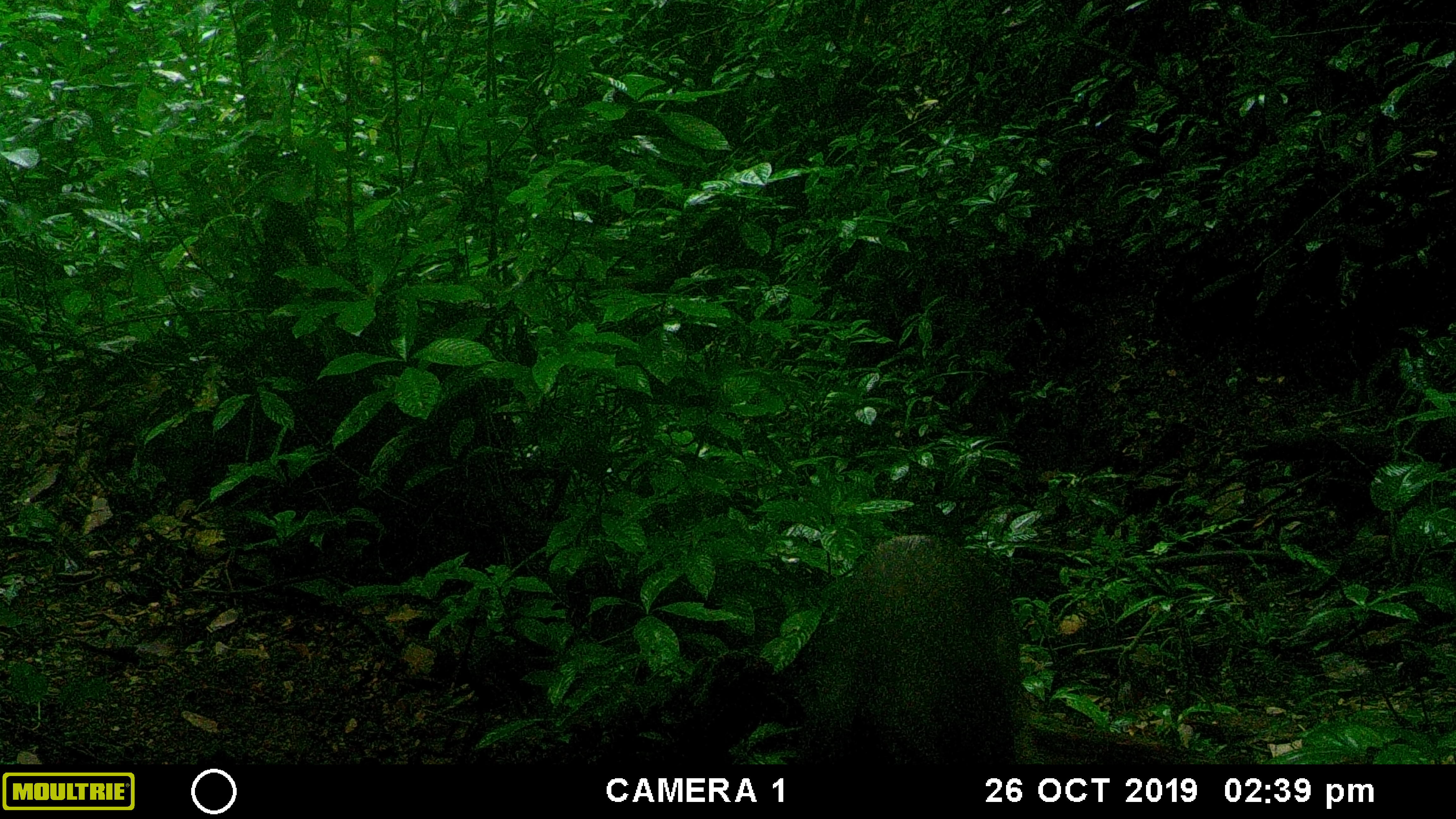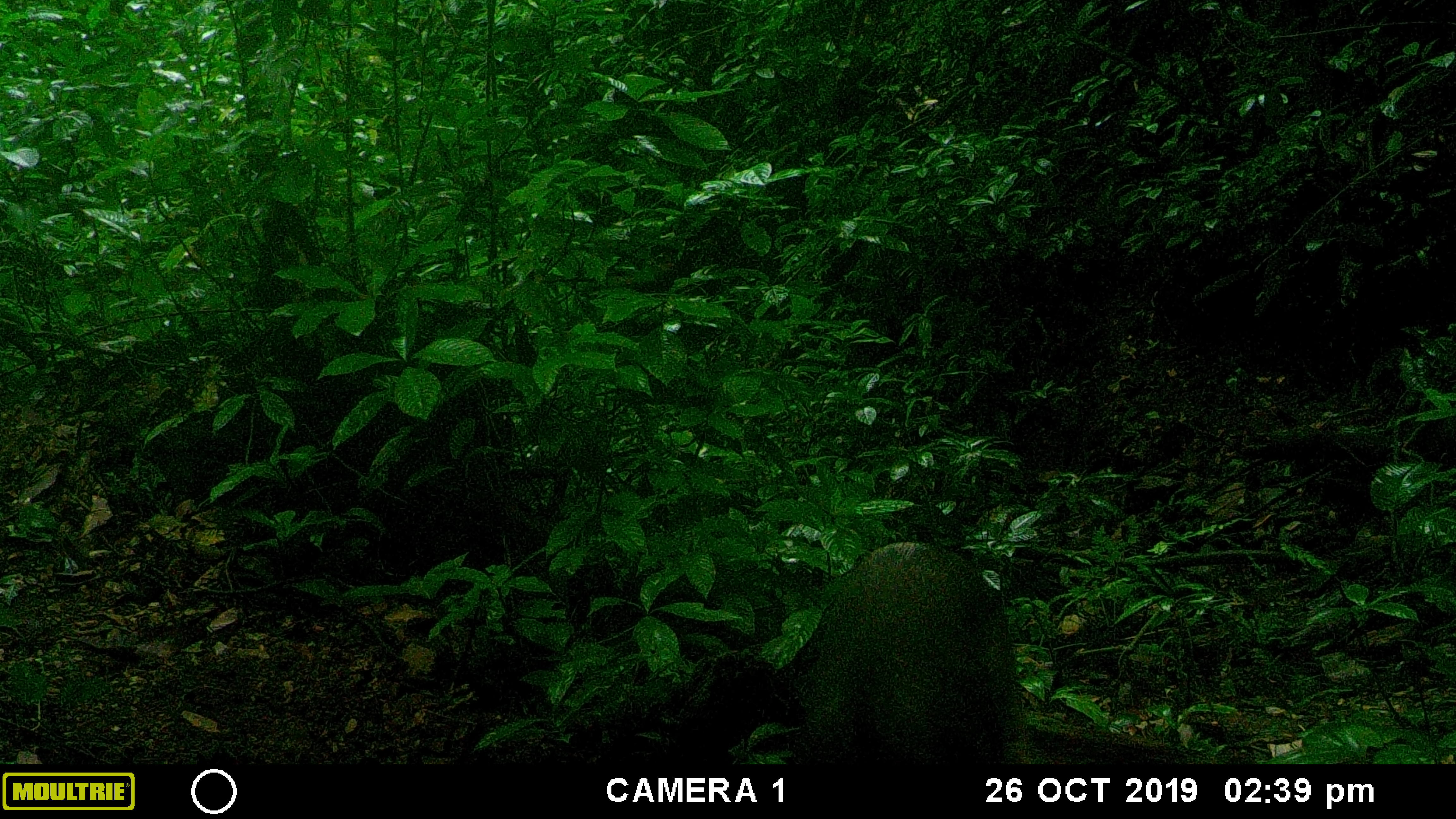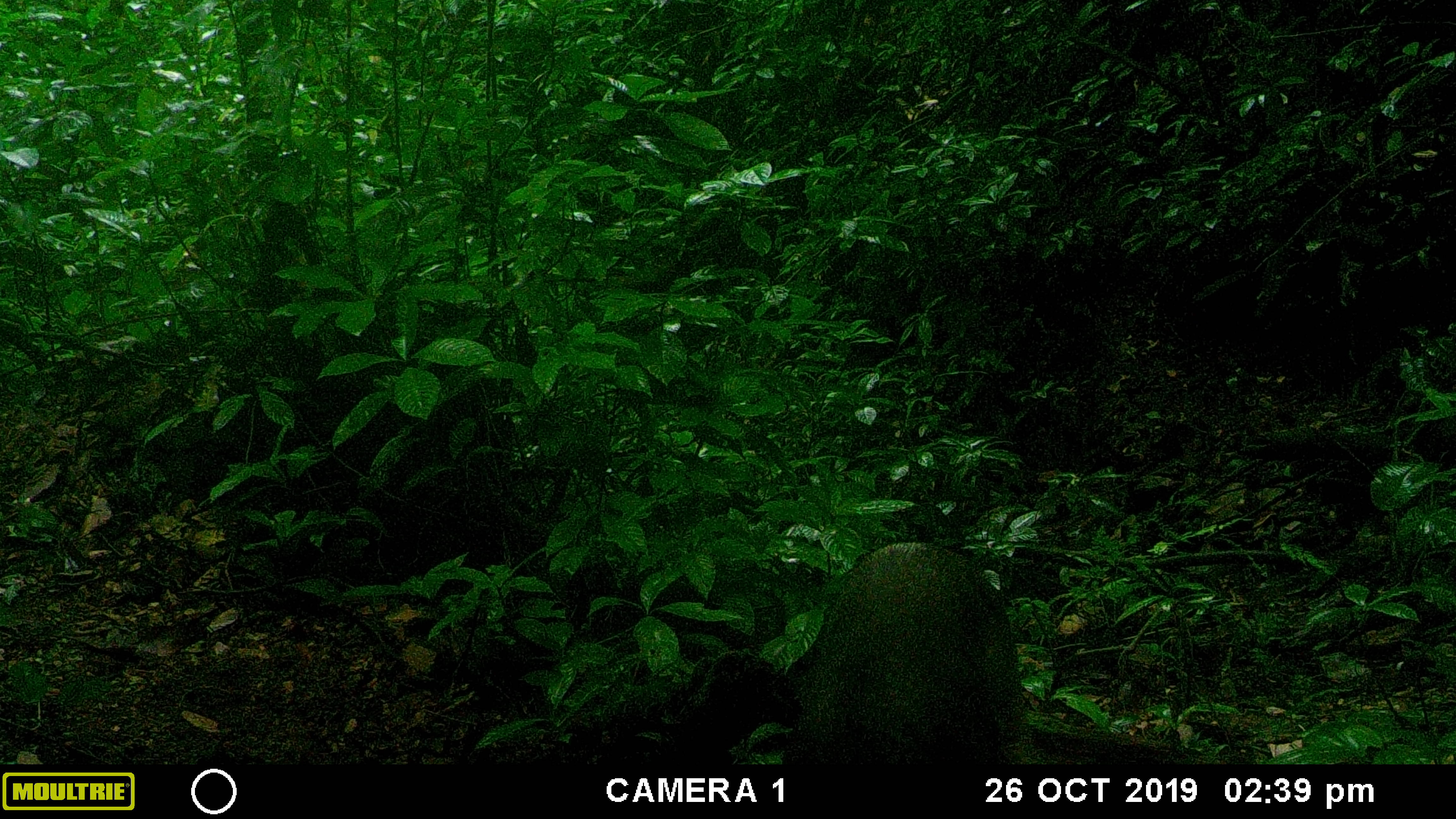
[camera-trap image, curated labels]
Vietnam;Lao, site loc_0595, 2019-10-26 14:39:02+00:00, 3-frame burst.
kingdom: Animalia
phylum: Chordata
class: Mammalia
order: Artiodactyla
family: Suidae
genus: Sus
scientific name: Sus scrofa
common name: eurasian wild pig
Eurasian wild pig (Sus scrofa). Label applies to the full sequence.